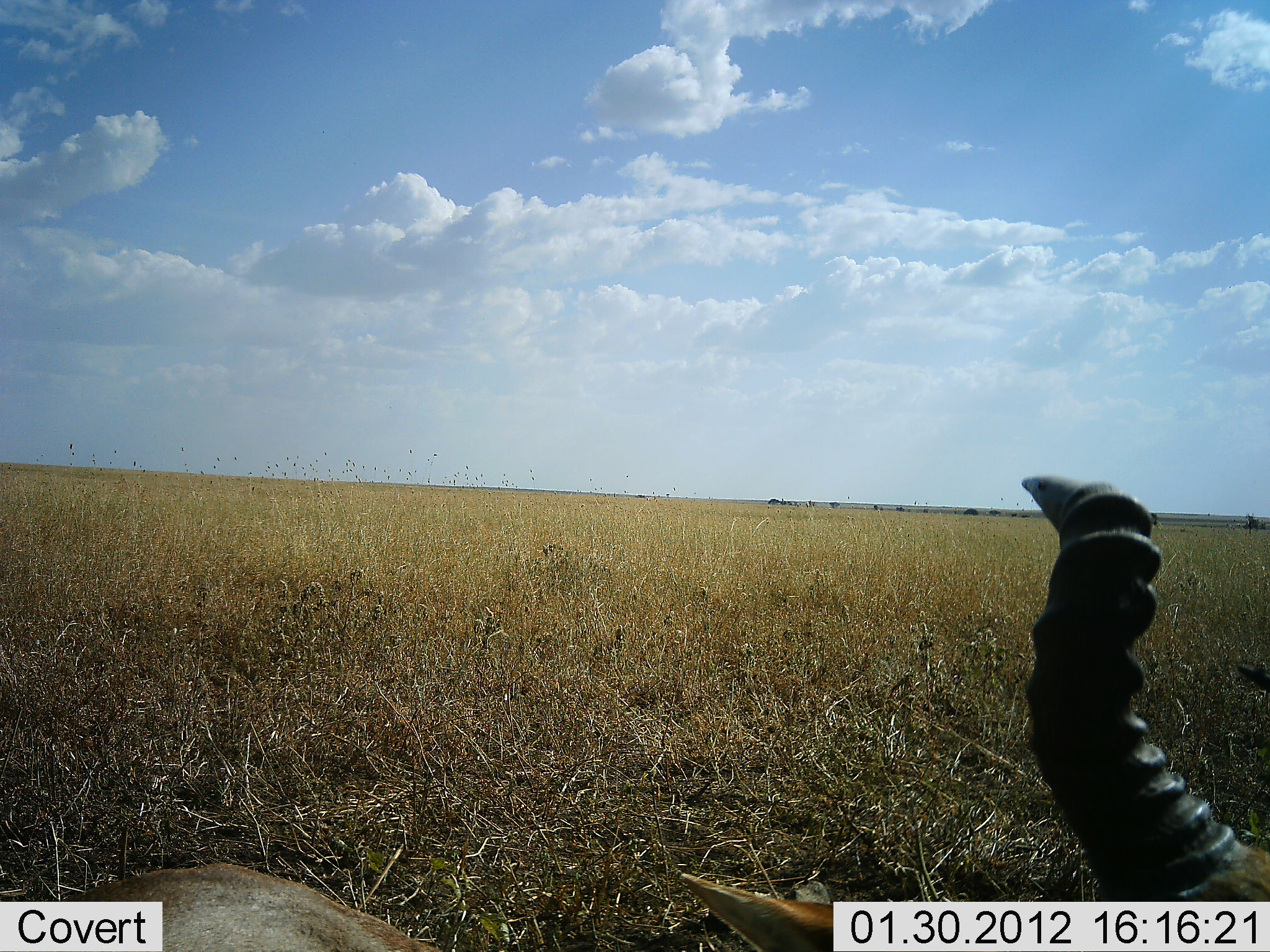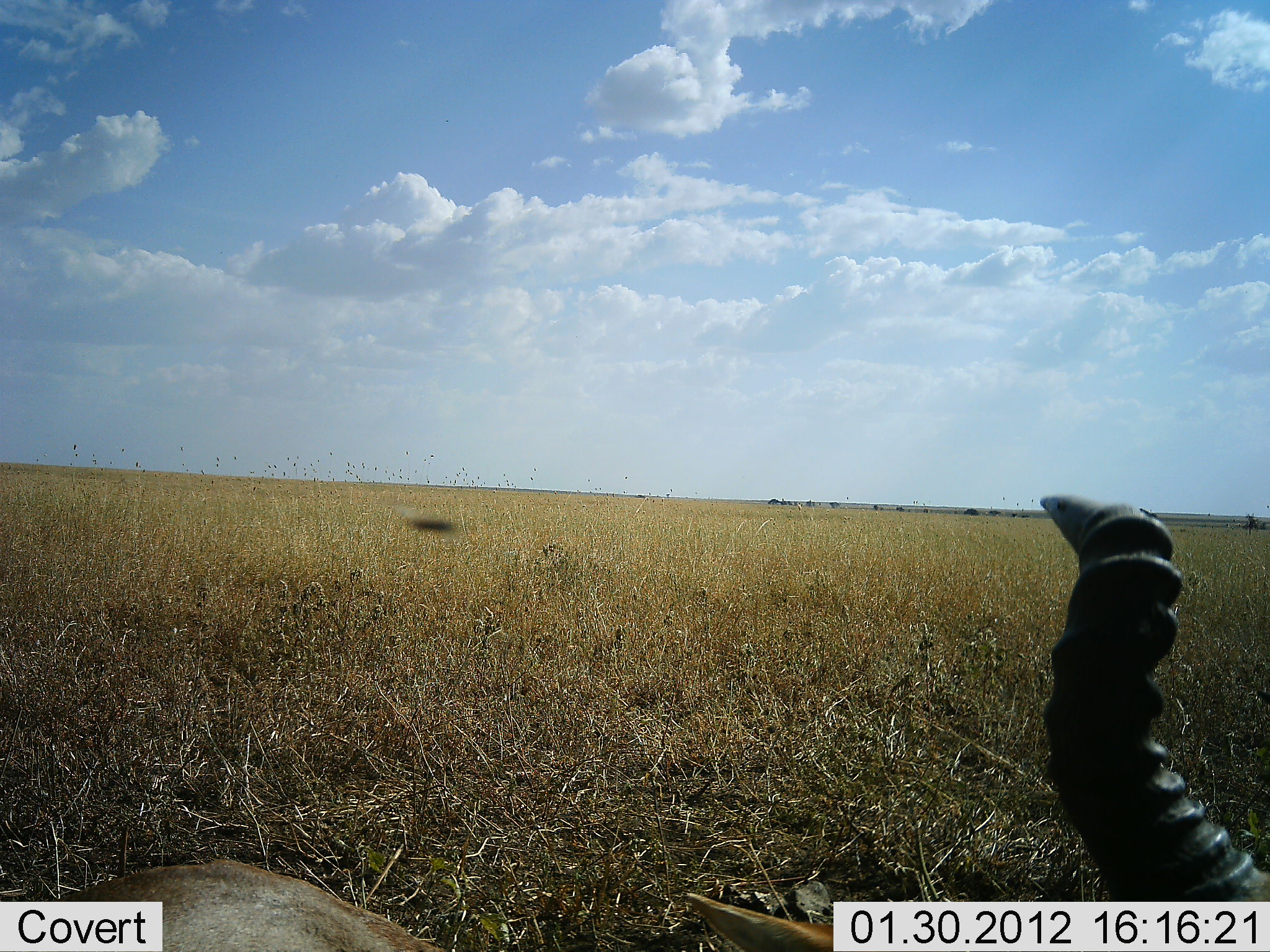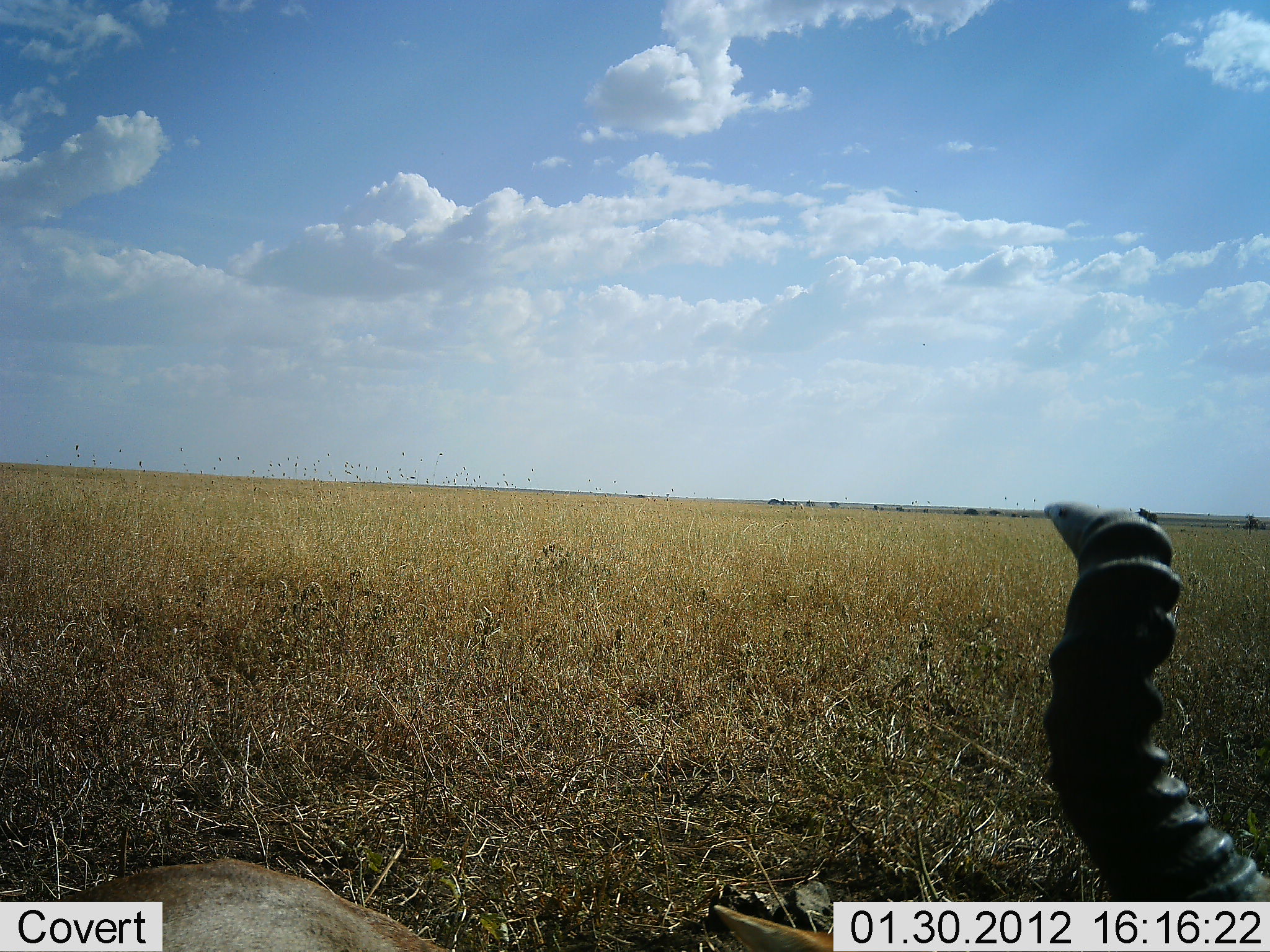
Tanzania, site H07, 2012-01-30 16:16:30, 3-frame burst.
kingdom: Animalia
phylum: Chordata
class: Mammalia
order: Artiodactyla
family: Bovidae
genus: Alcelaphus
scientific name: Alcelaphus buselaphus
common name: hartebeest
Hartebeest (Alcelaphus buselaphus), count 1. Behavior (volunteer vote fractions): standing 8%, resting 85%, moving 8%, interacting 0%. Young present (vote fraction): 0%. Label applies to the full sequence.